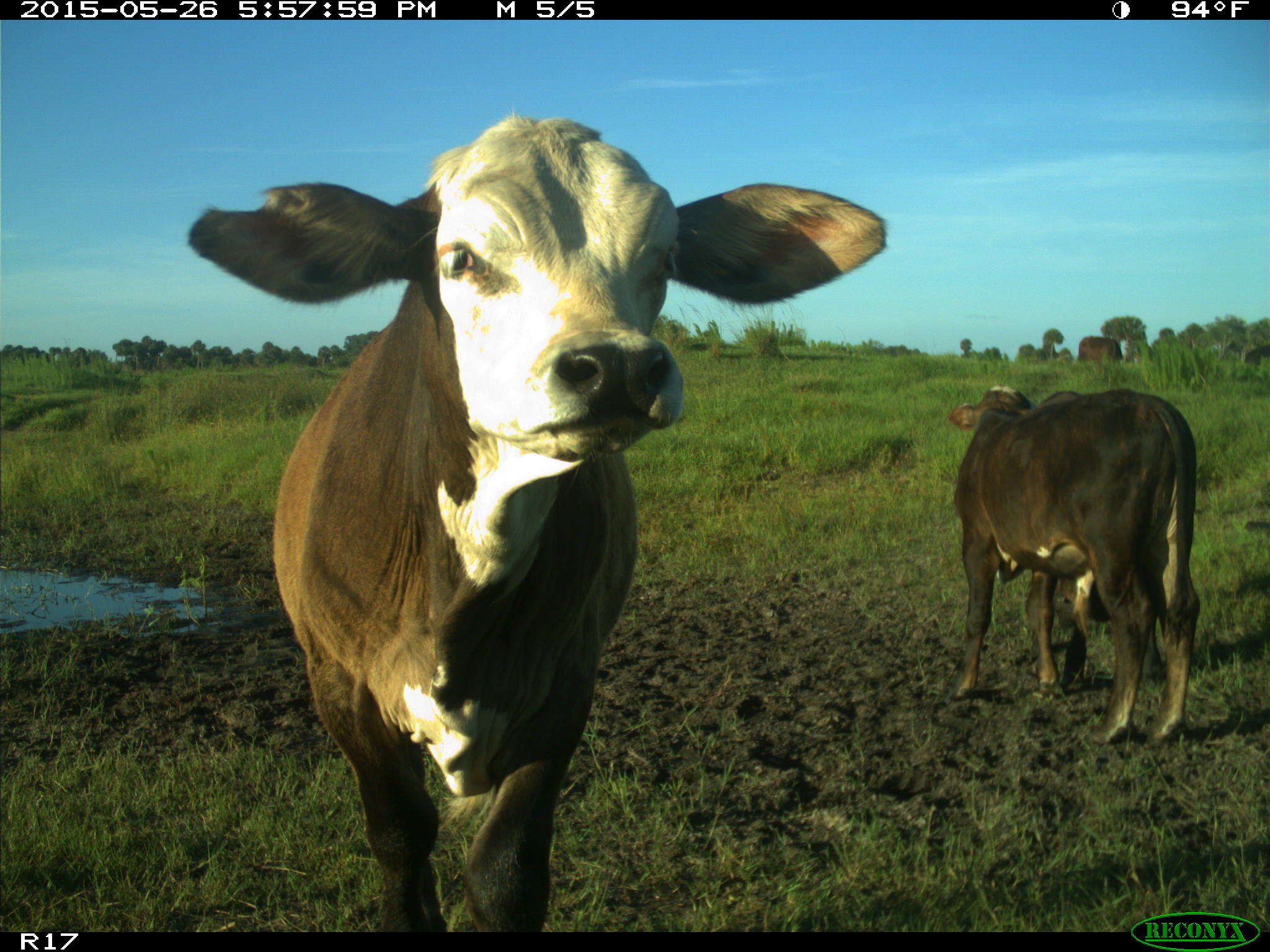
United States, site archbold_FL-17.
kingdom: Animalia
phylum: Chordata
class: Mammalia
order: Artiodactyla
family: Bovidae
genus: Bos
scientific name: Bos taurus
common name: domestic cow